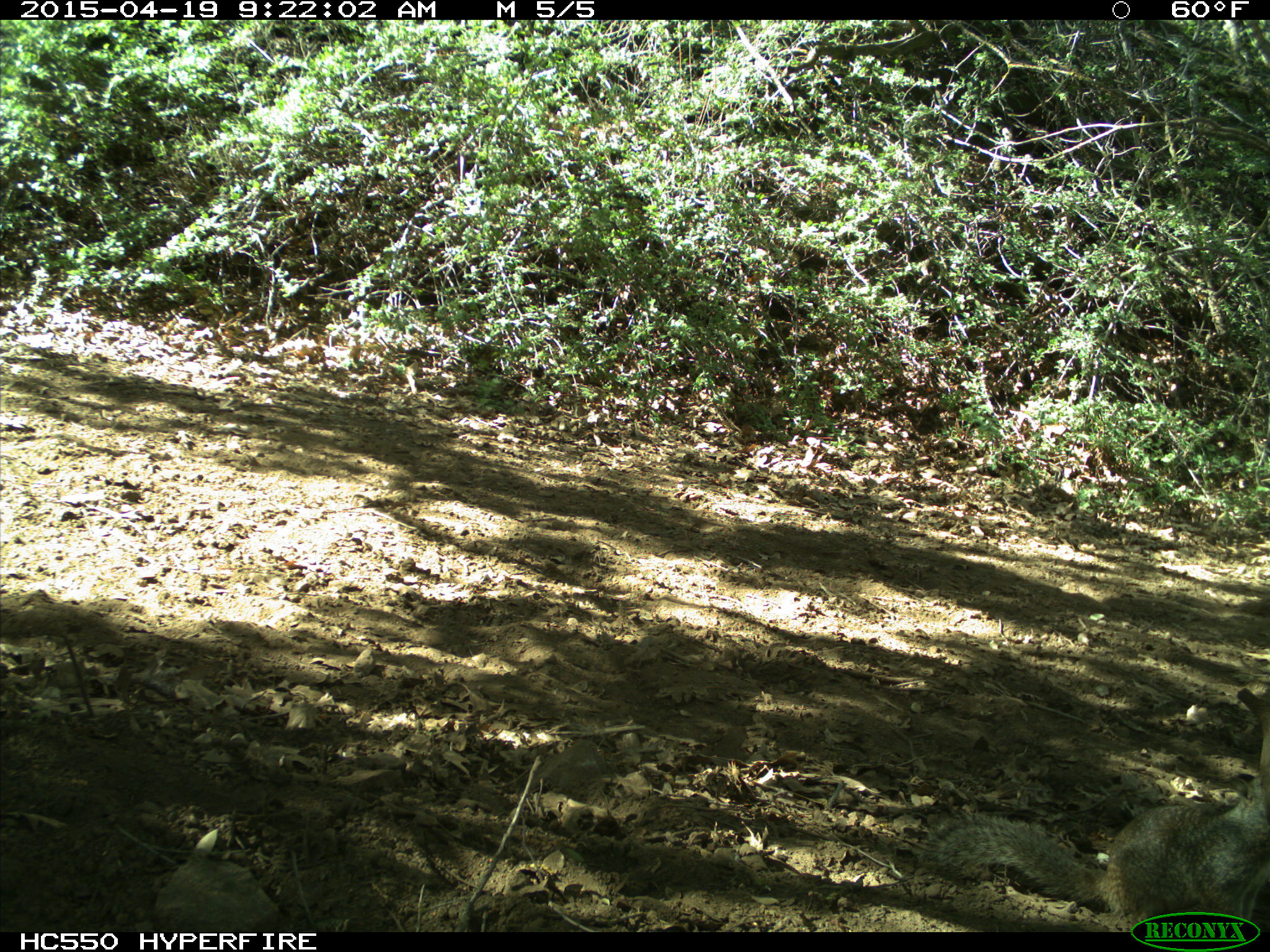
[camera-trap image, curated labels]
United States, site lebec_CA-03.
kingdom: Animalia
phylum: Chordata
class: Mammalia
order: Rodentia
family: Sciuridae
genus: Otospermophilus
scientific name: Otospermophilus beecheyi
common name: california ground squirrel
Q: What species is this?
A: Otospermophilus beecheyi (california ground squirrel).